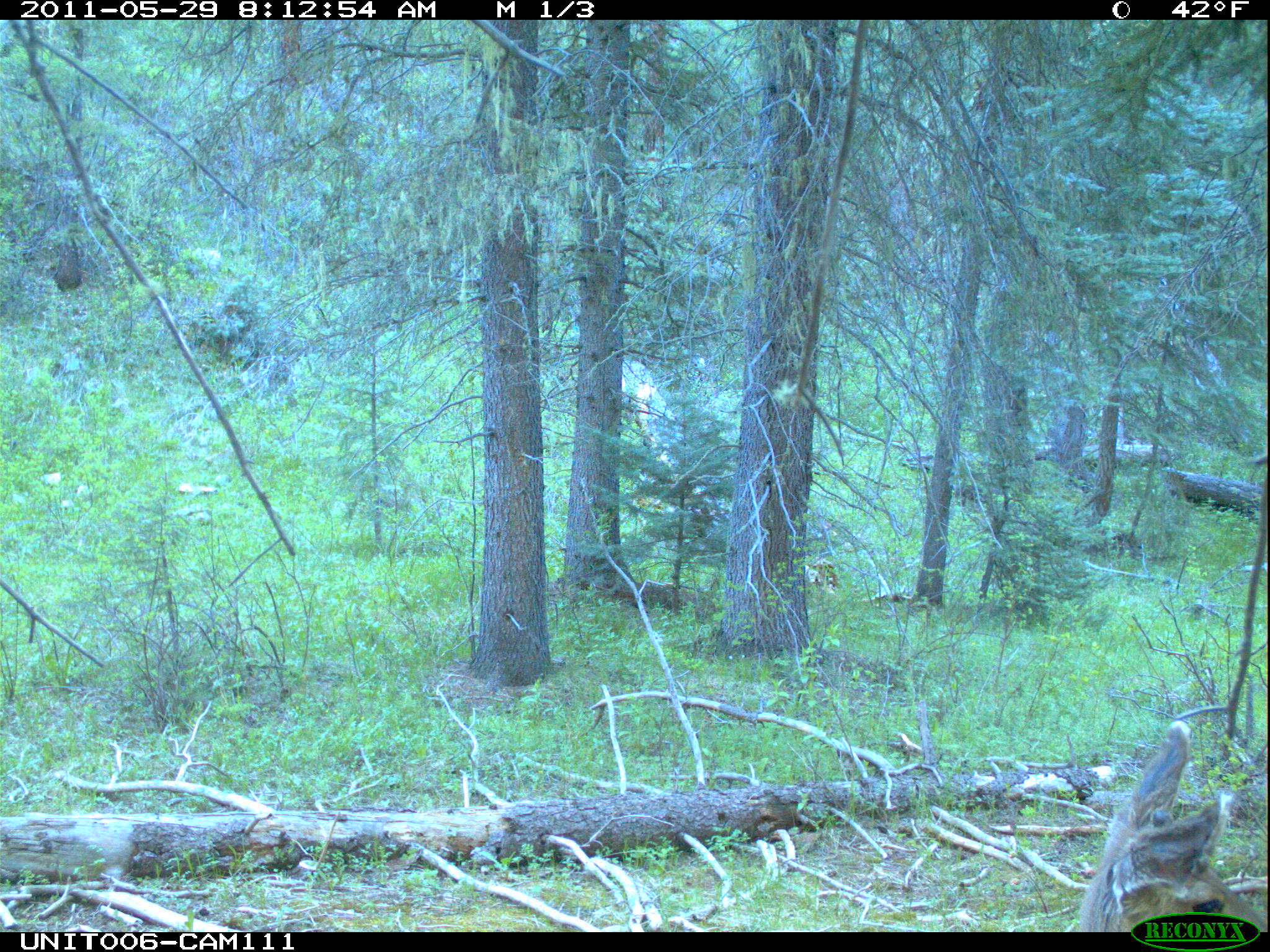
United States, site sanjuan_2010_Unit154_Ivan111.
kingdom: Animalia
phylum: Chordata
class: Mammalia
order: Artiodactyla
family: Cervidae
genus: Odocoileus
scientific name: Odocoileus hemionus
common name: mule deer